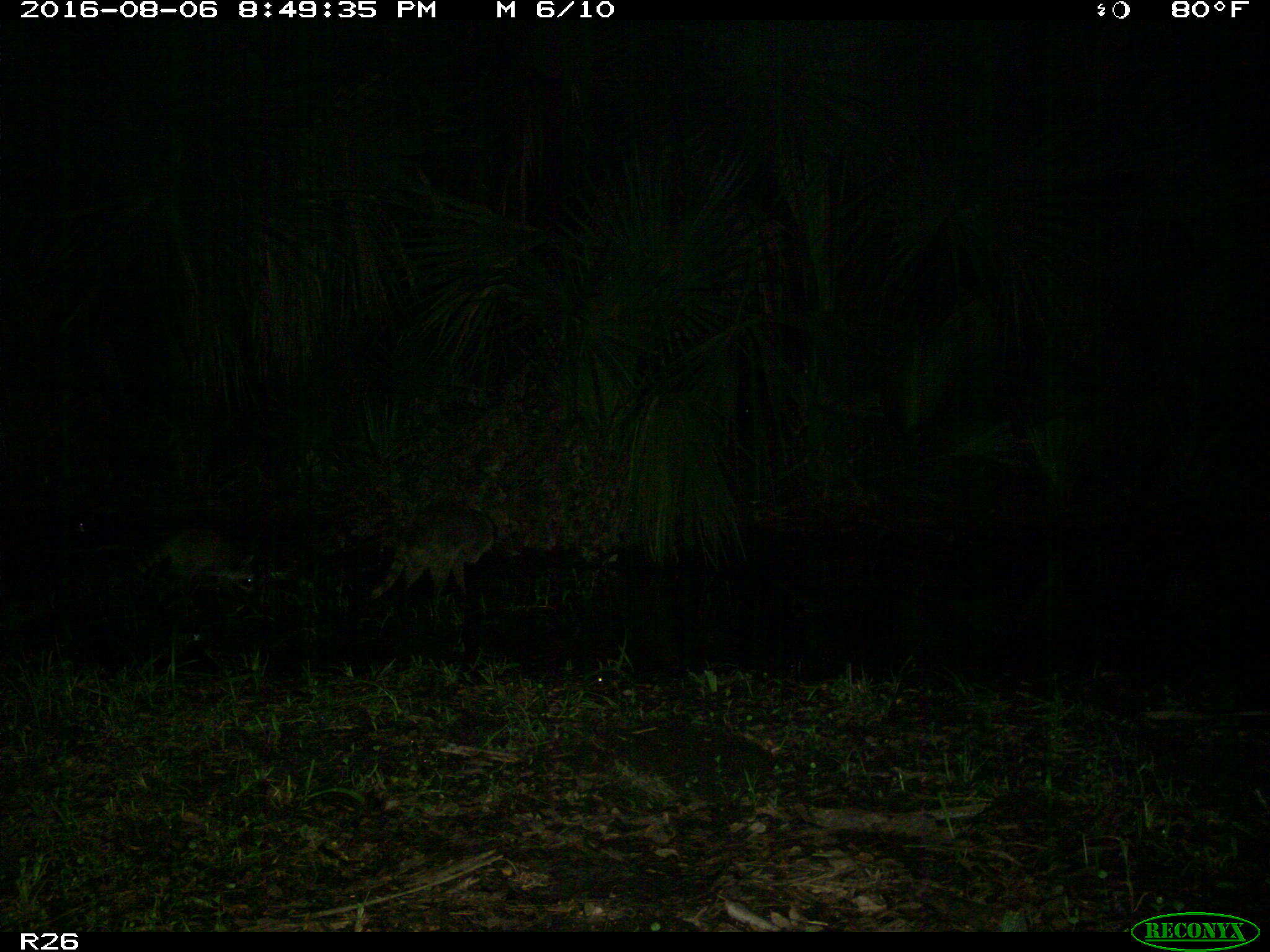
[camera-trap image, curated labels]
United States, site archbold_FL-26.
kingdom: Animalia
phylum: Chordata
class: Mammalia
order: Carnivora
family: Procyonidae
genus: Procyon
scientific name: Procyon lotor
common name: common raccoon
Procyon lotor (common raccoon).